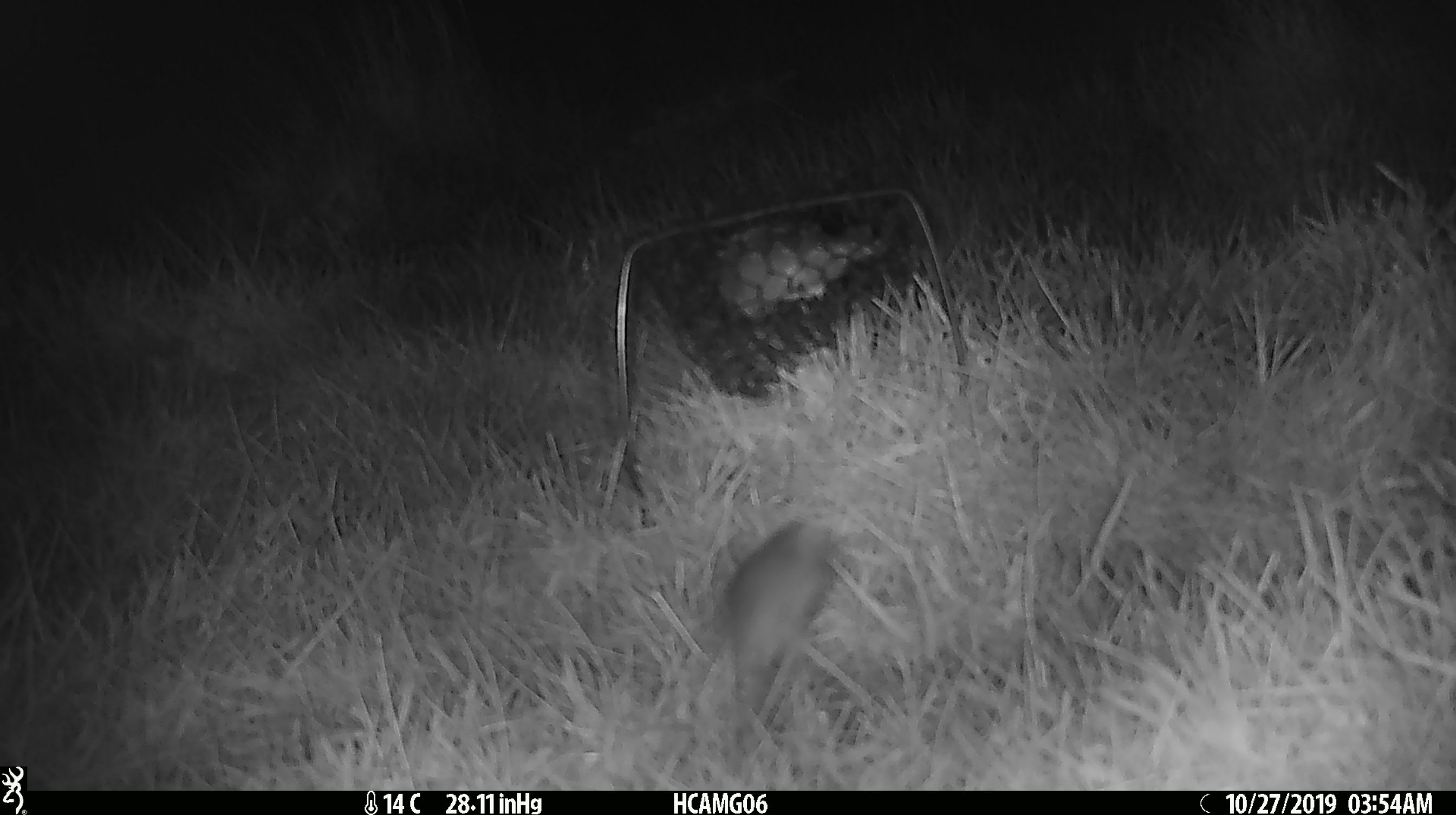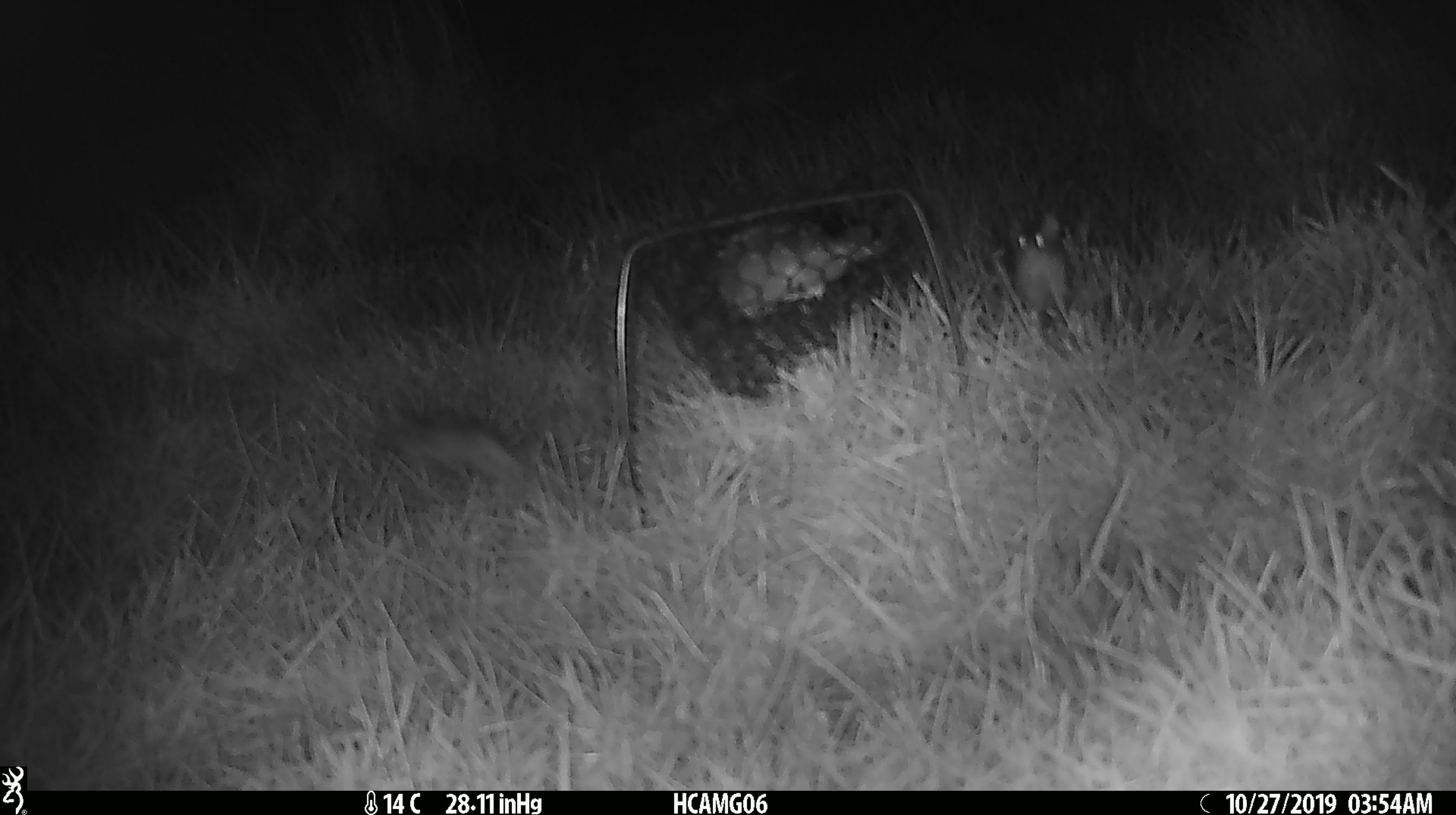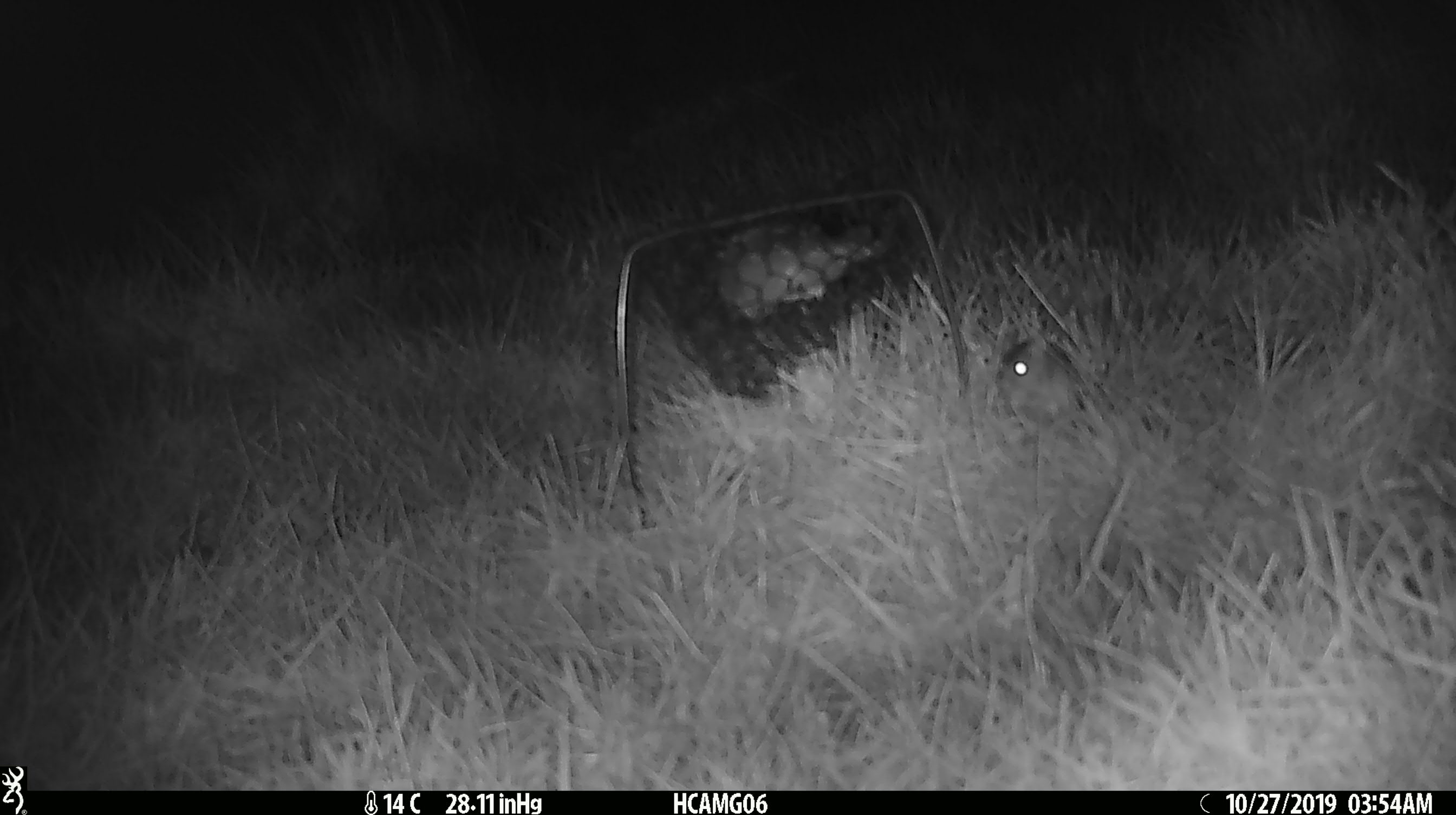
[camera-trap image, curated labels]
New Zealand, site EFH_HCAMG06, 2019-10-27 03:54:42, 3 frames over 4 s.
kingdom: Animalia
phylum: Chordata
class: Mammalia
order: Rodentia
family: Muridae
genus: Mus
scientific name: Mus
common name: mouse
Mouse (Mus).